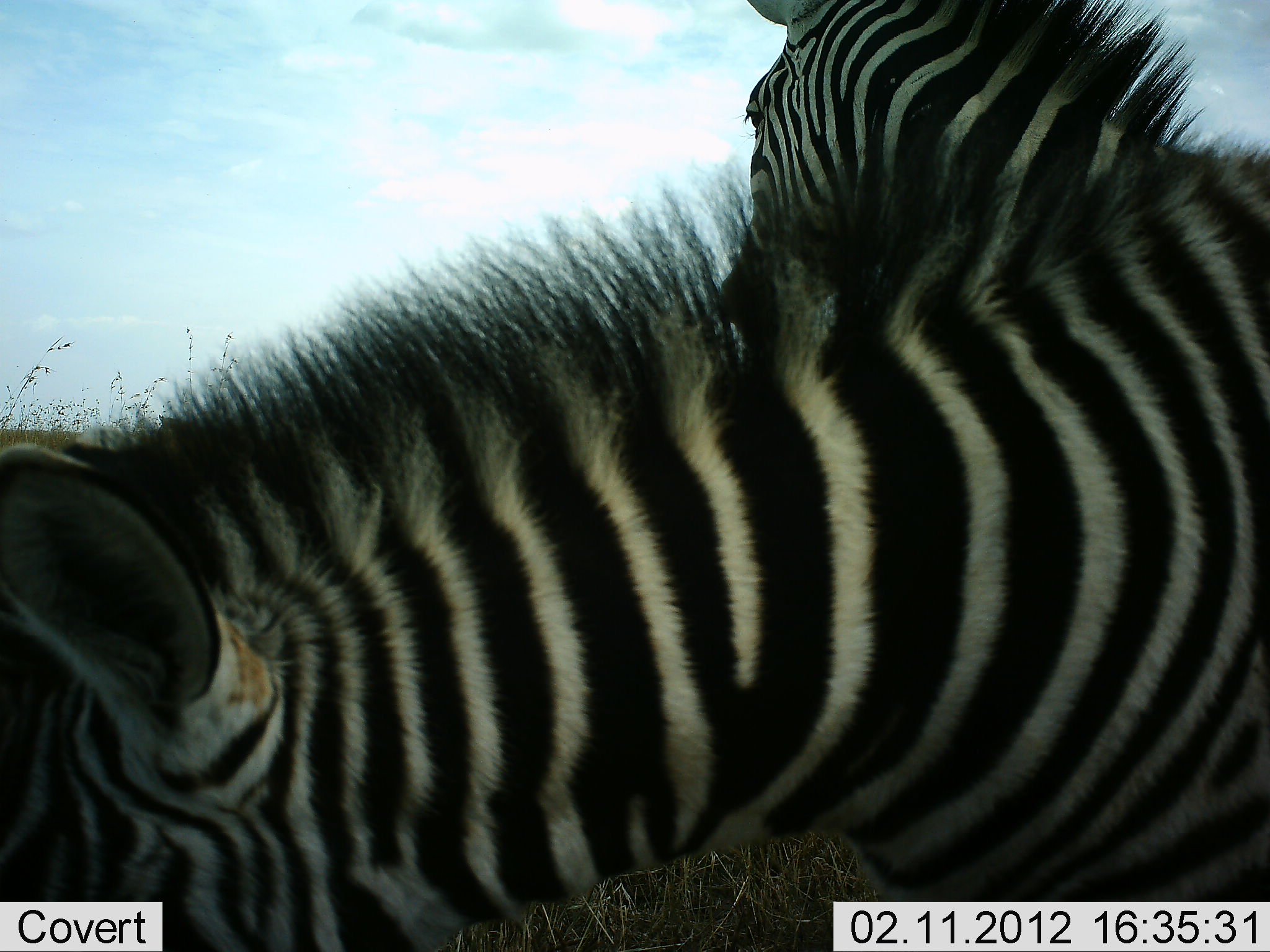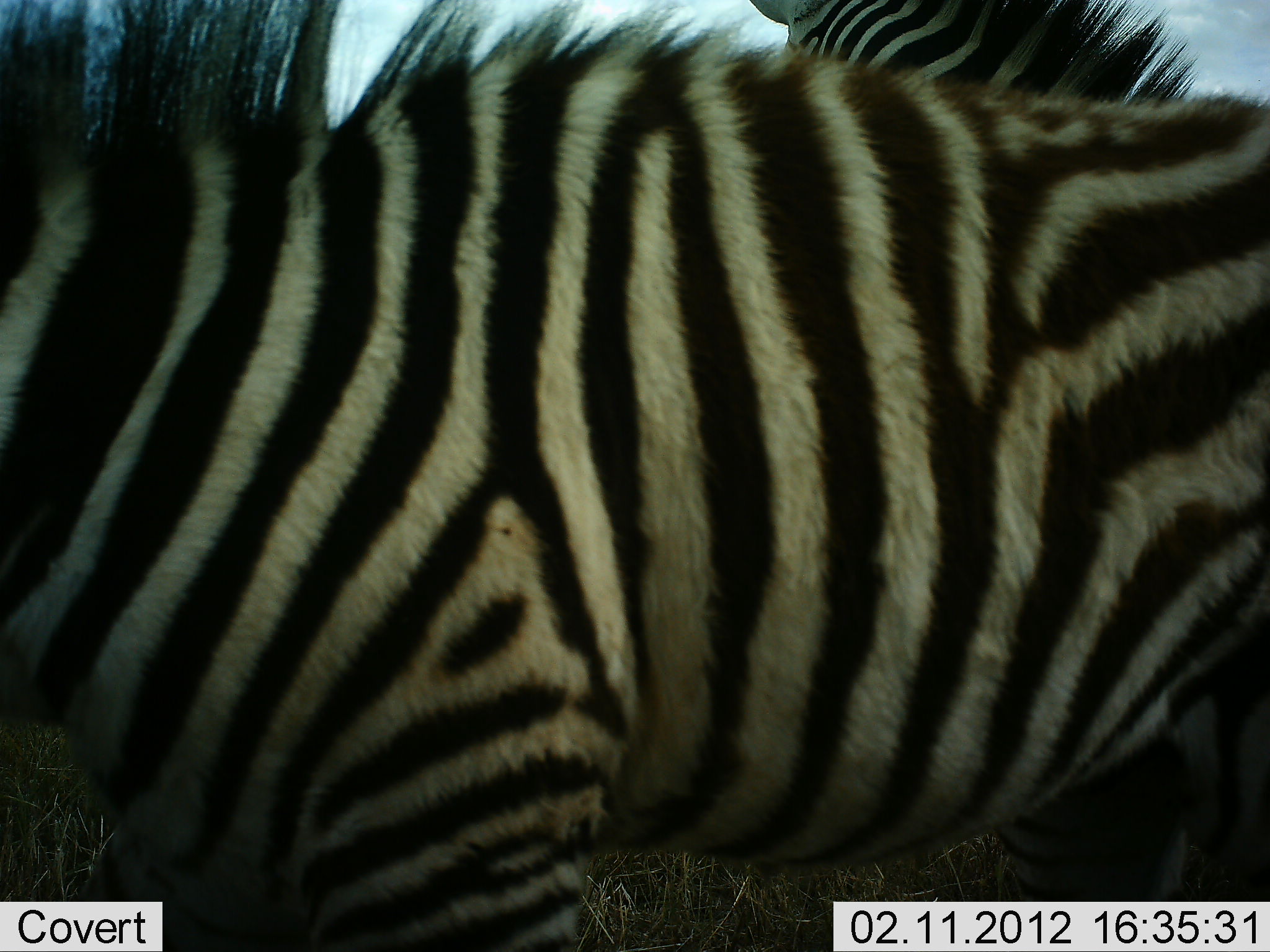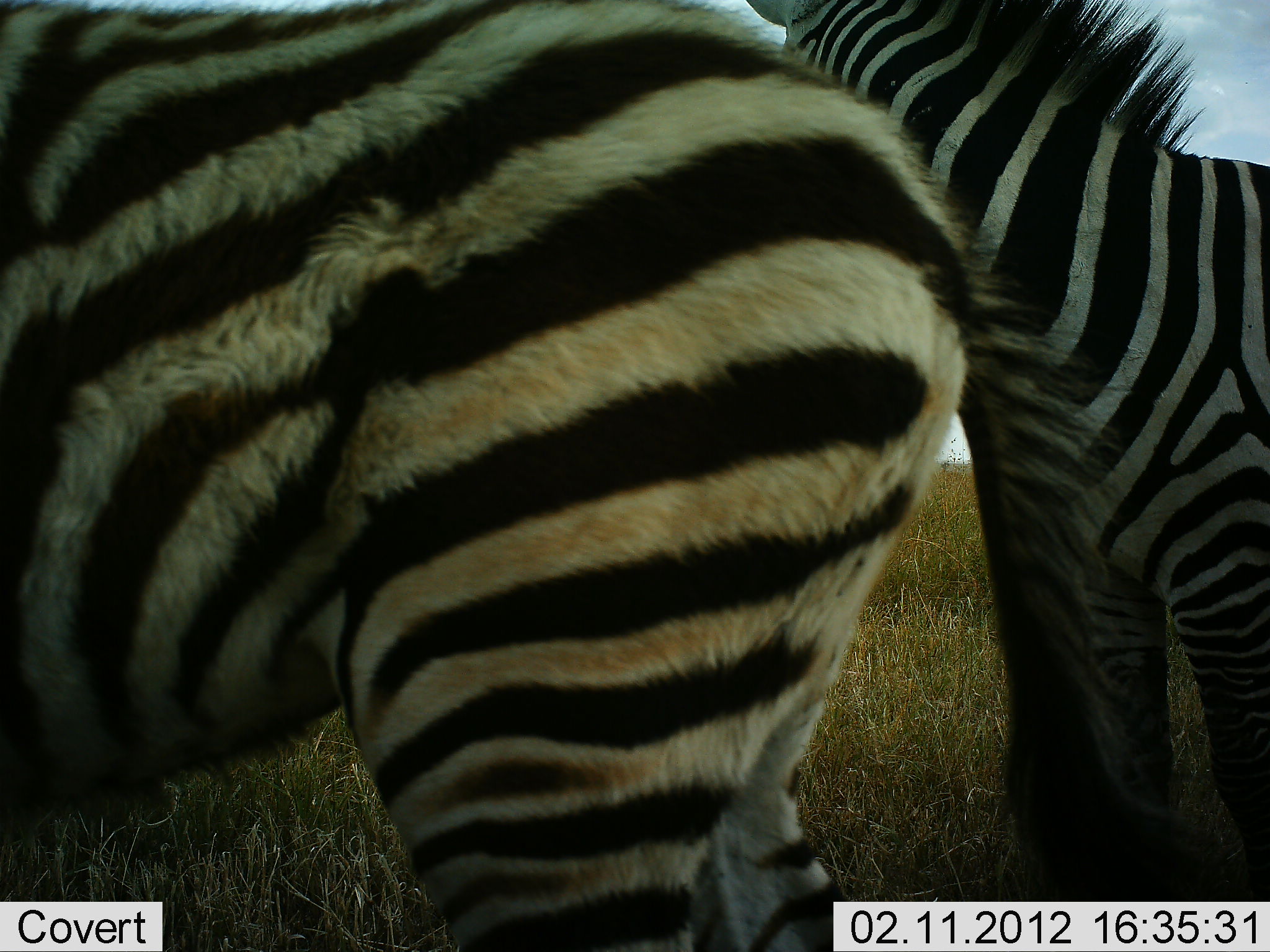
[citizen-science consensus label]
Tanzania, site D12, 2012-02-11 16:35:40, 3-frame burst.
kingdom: Animalia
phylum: Chordata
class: Mammalia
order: Perissodactyla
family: Equidae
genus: Equus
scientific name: Equus quagga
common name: plains zebra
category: zebra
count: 2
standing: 73%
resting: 0%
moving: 53%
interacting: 0%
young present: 20%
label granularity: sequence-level